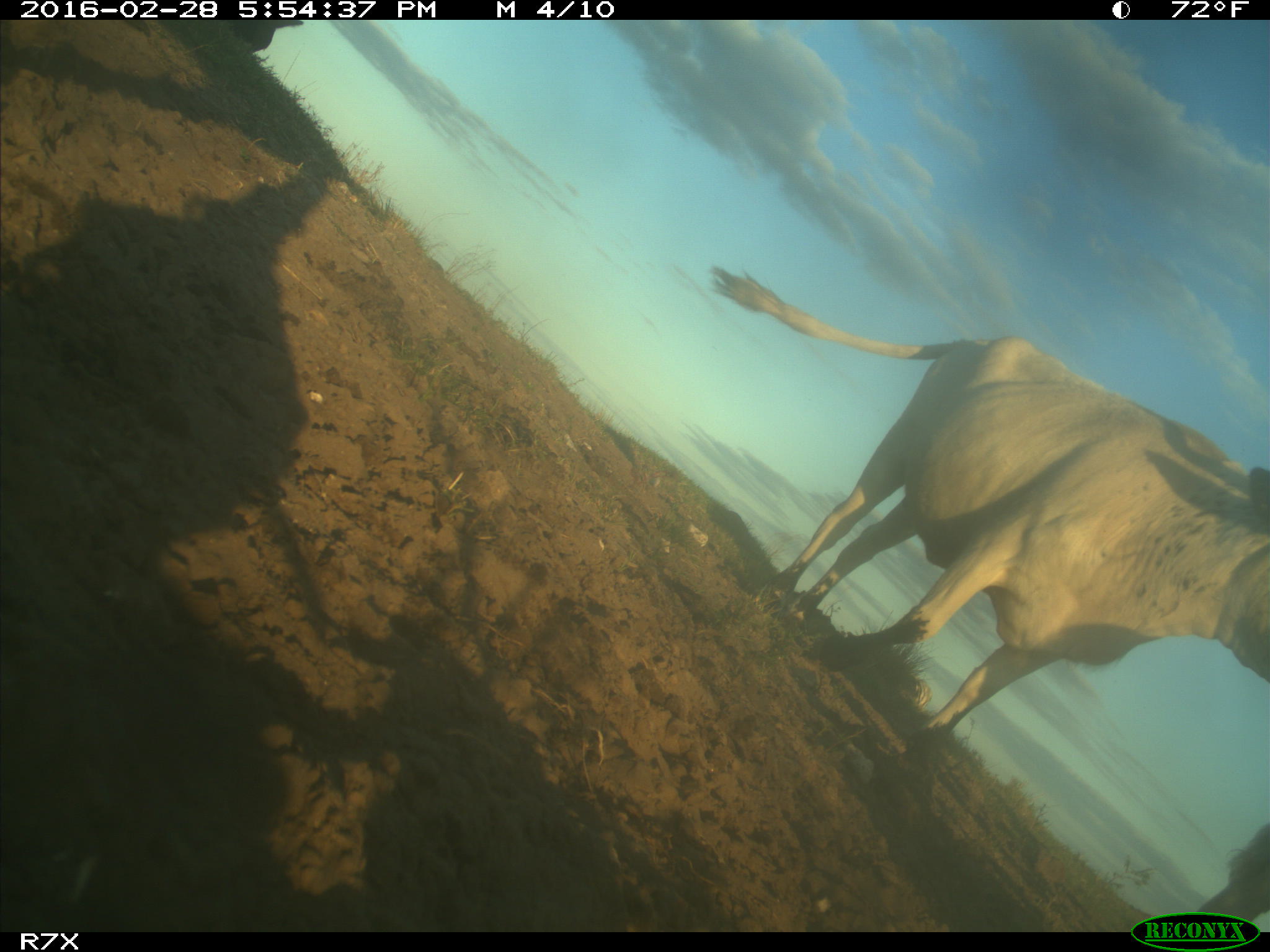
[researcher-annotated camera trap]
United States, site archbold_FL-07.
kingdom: Animalia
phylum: Chordata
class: Mammalia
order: Artiodactyla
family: Bovidae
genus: Bos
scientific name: Bos taurus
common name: domestic cow